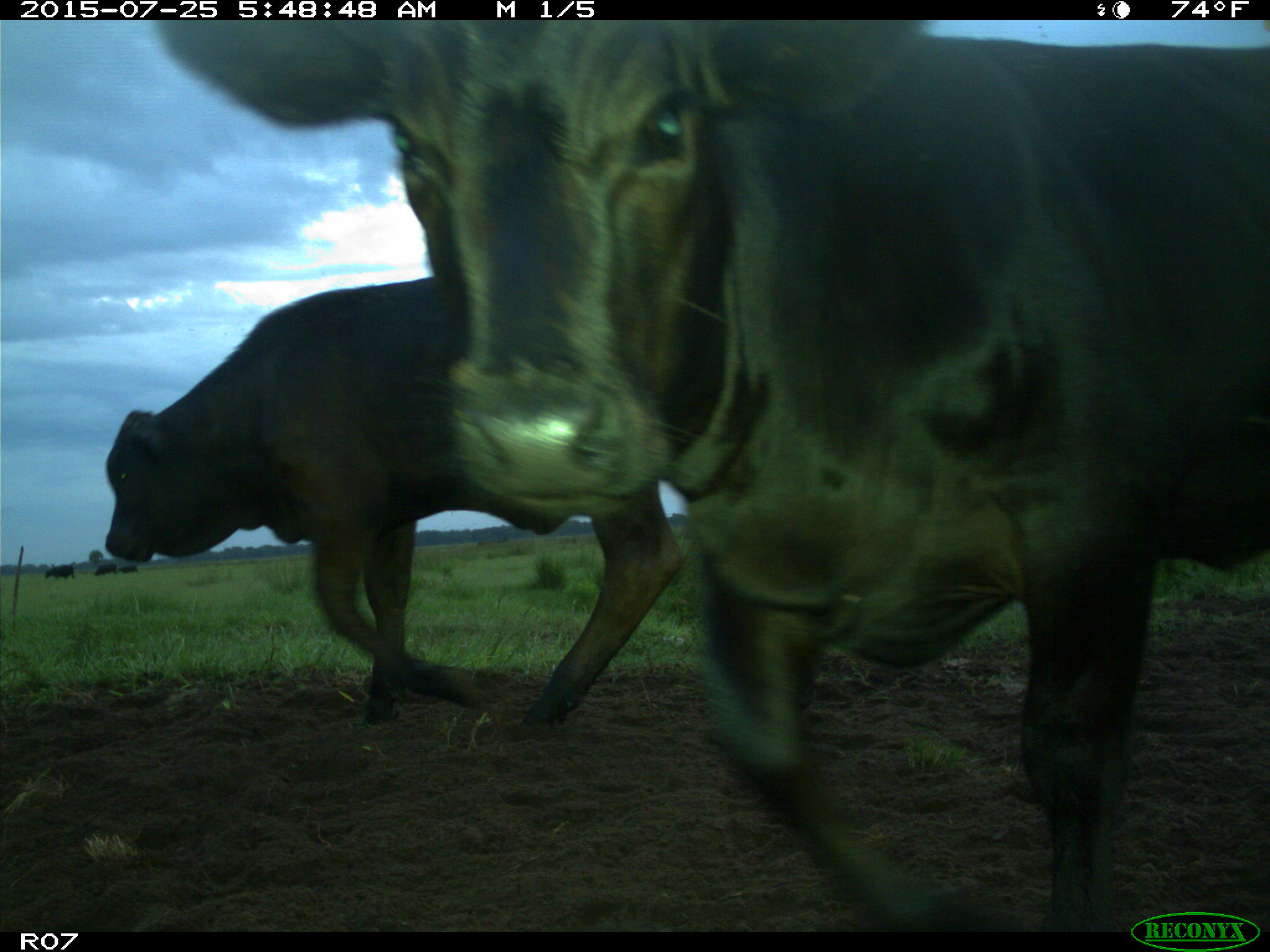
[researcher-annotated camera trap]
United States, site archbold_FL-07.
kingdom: Animalia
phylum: Chordata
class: Mammalia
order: Artiodactyla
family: Bovidae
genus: Bos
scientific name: Bos taurus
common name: domestic cow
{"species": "Bos taurus (domestic cow)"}